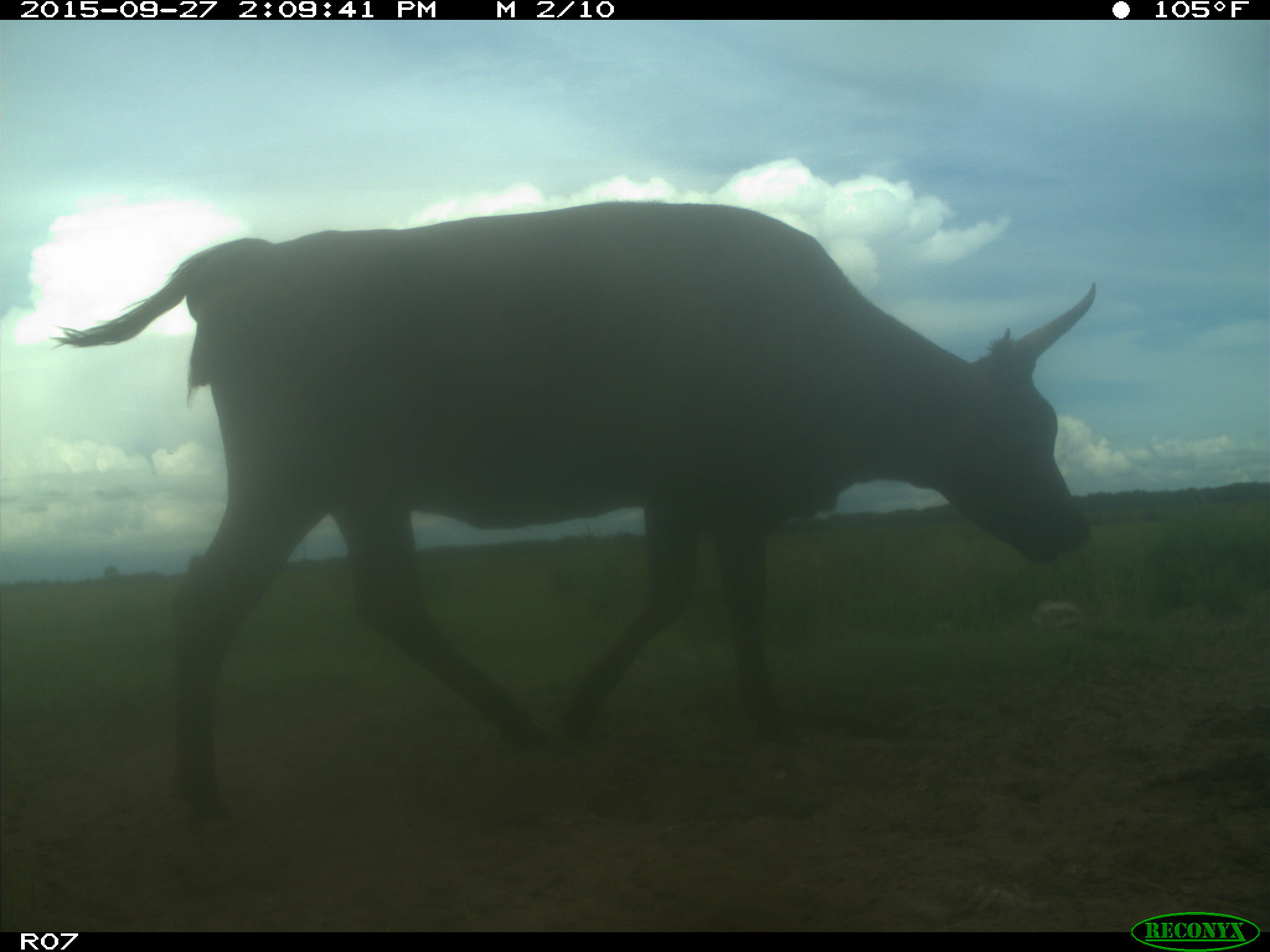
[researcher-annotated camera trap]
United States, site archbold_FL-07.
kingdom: Animalia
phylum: Chordata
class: Mammalia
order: Artiodactyla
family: Bovidae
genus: Bos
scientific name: Bos taurus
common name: domestic cow